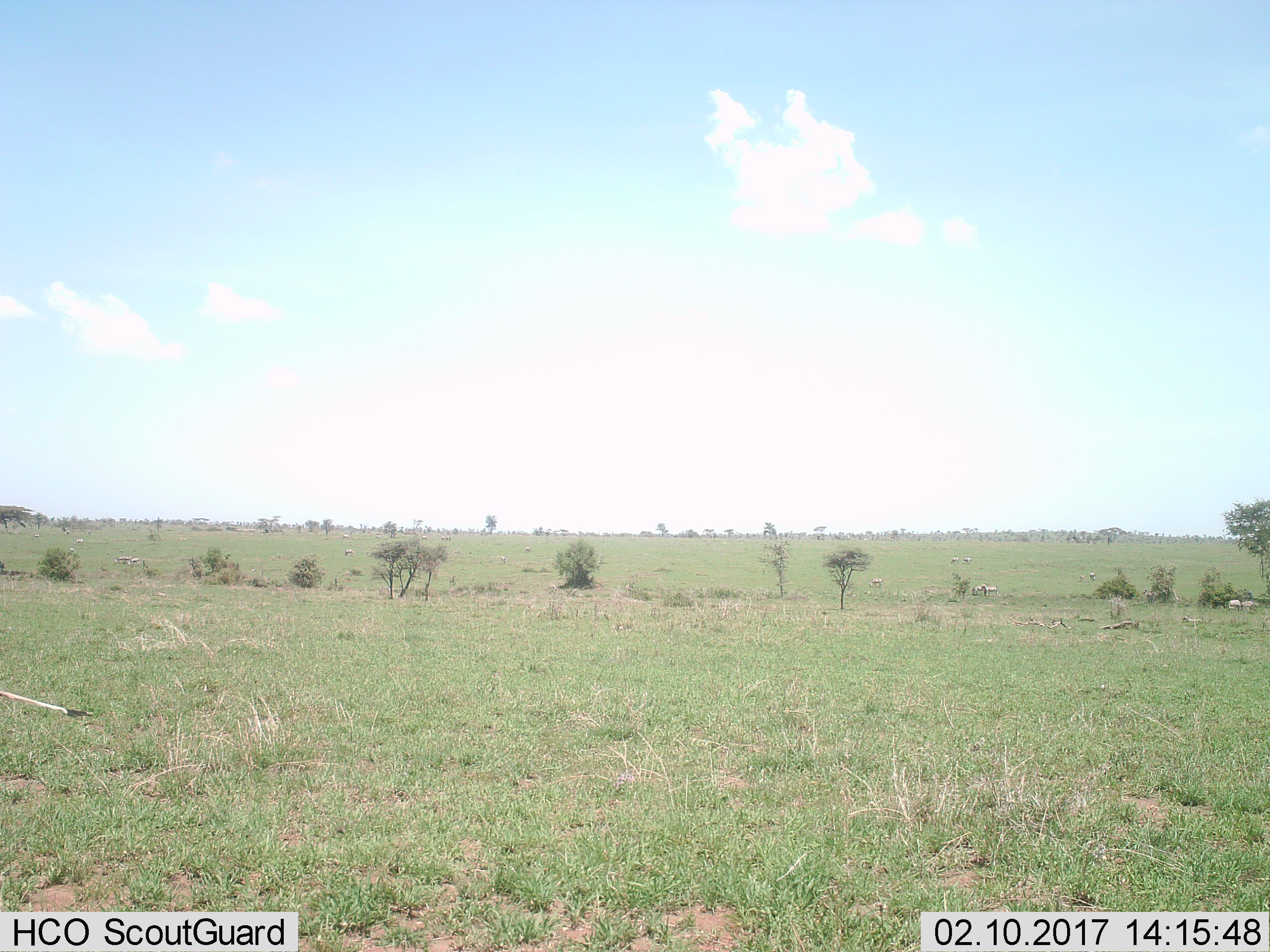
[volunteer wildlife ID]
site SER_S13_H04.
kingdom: Animalia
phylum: Chordata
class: Mammalia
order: Perissodactyla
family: Equidae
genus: Equus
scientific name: Equus quagga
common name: plains zebra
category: zebraplains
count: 11-50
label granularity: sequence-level